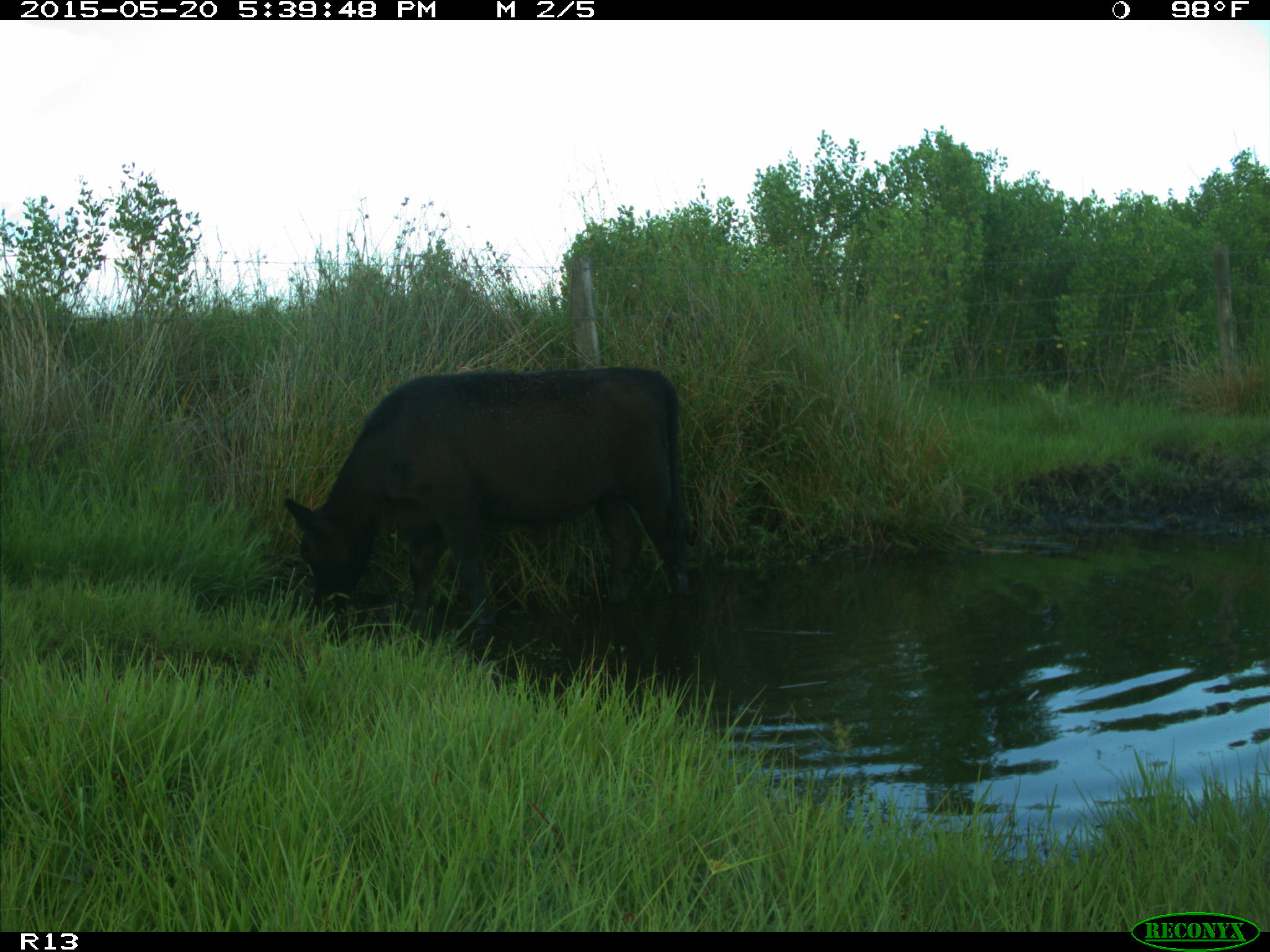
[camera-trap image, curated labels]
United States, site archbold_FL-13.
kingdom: Animalia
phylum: Chordata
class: Mammalia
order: Artiodactyla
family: Bovidae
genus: Bos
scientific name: Bos taurus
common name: domestic cow